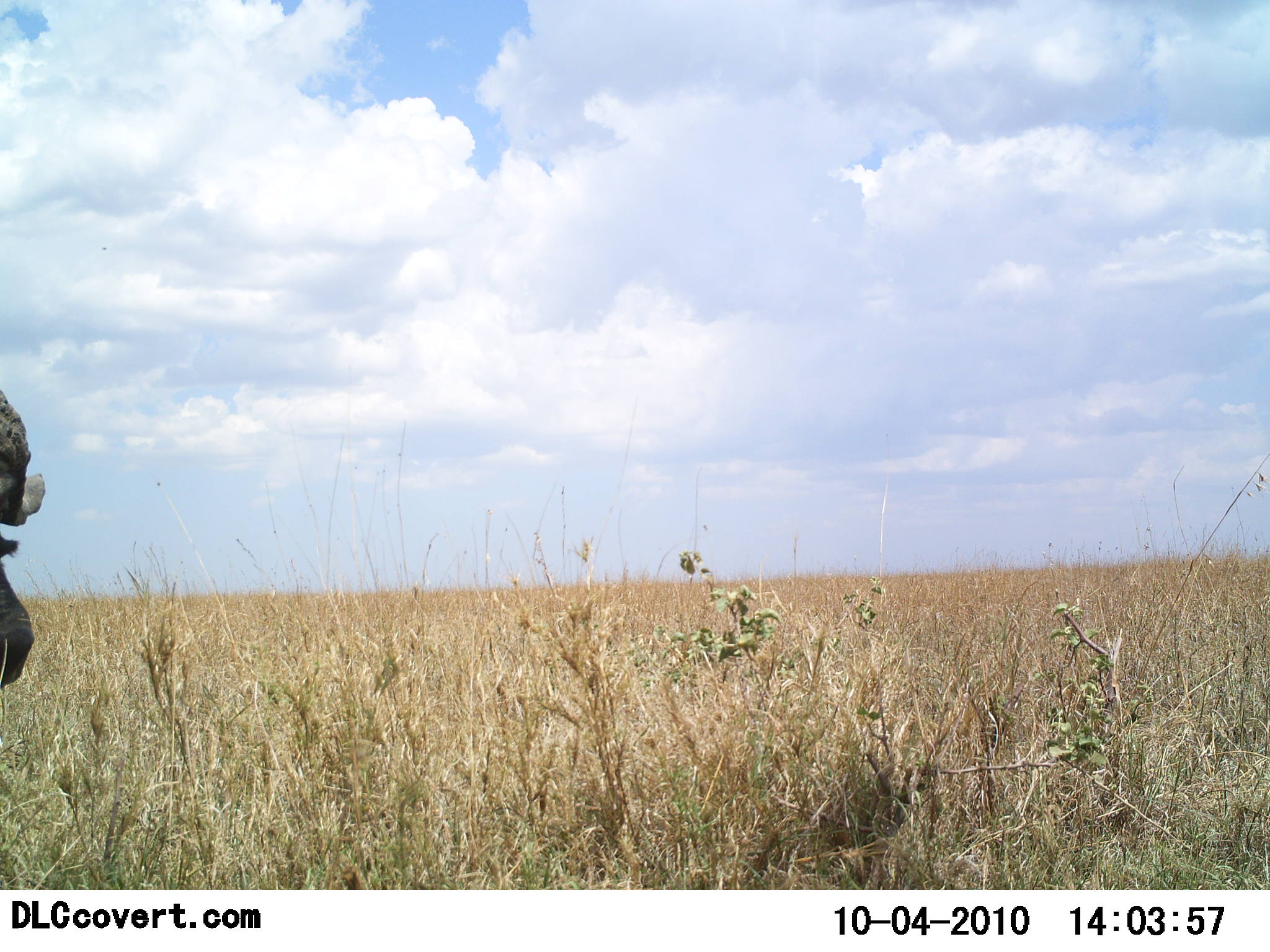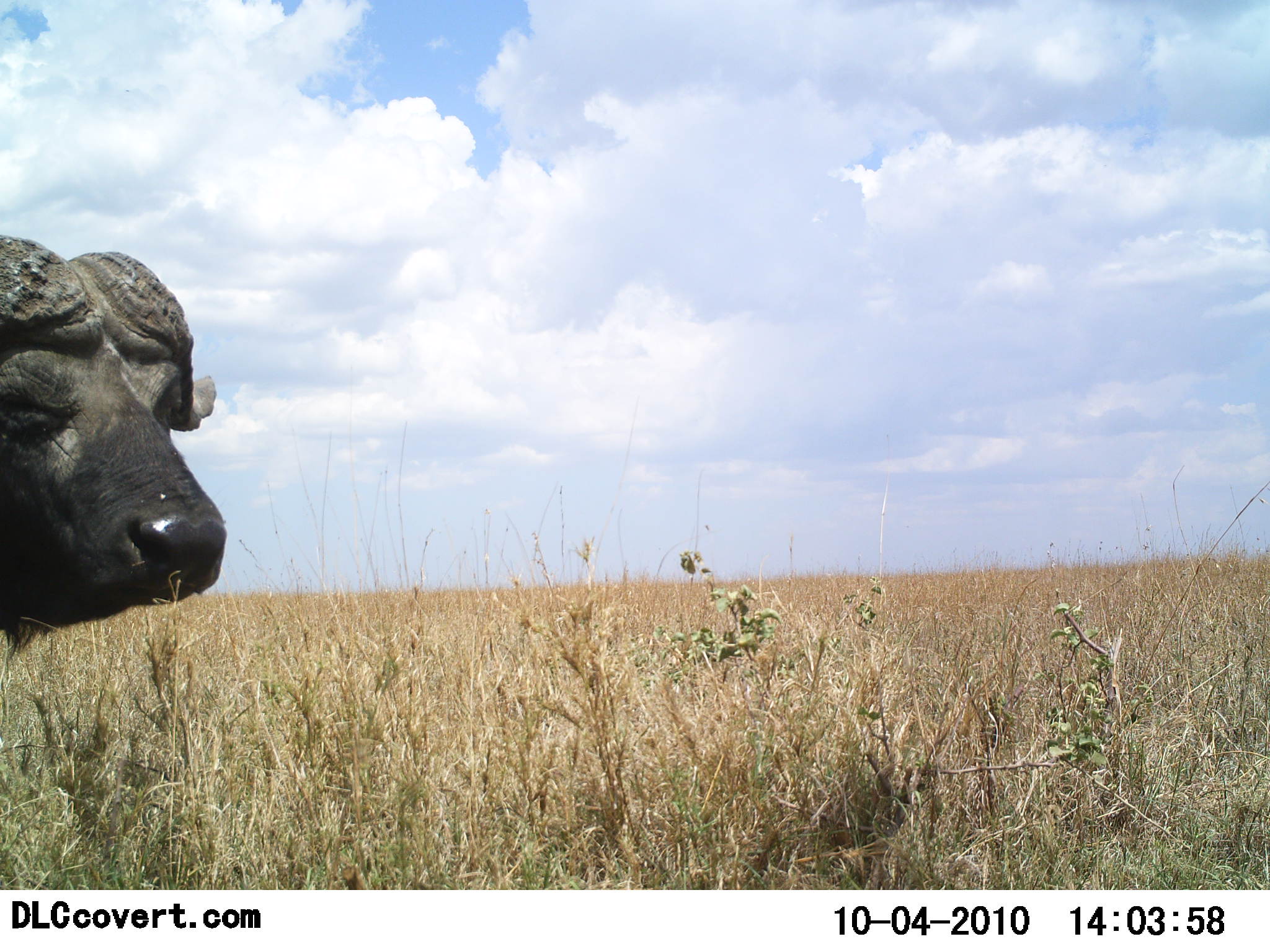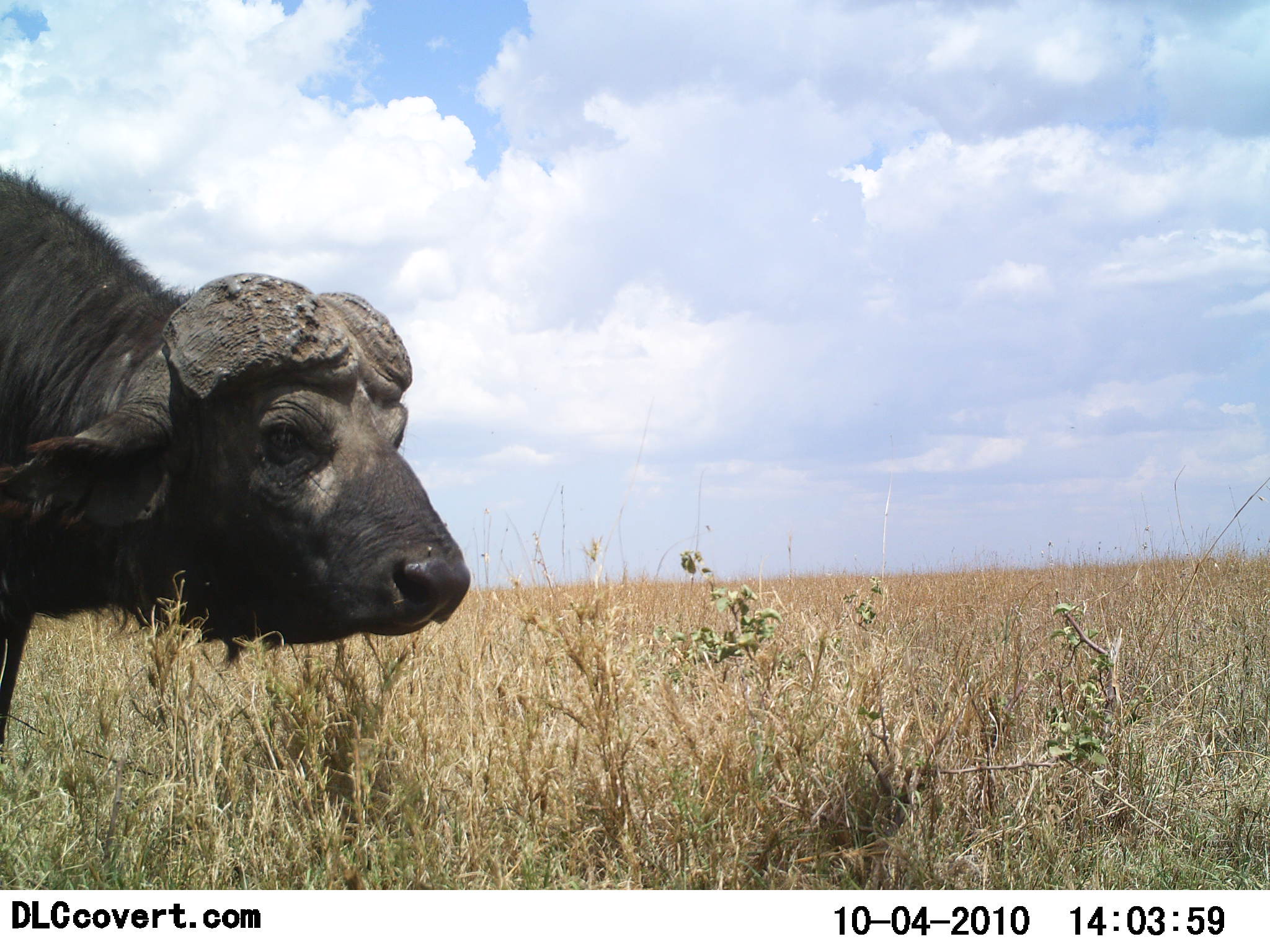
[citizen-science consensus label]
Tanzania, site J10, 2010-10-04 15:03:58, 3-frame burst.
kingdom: Animalia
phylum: Chordata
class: Mammalia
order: Artiodactyla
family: Bovidae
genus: Syncerus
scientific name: Syncerus caffer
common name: cape buffalo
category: buffalo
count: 1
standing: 18%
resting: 0%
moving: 82%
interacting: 0%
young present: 0%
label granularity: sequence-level